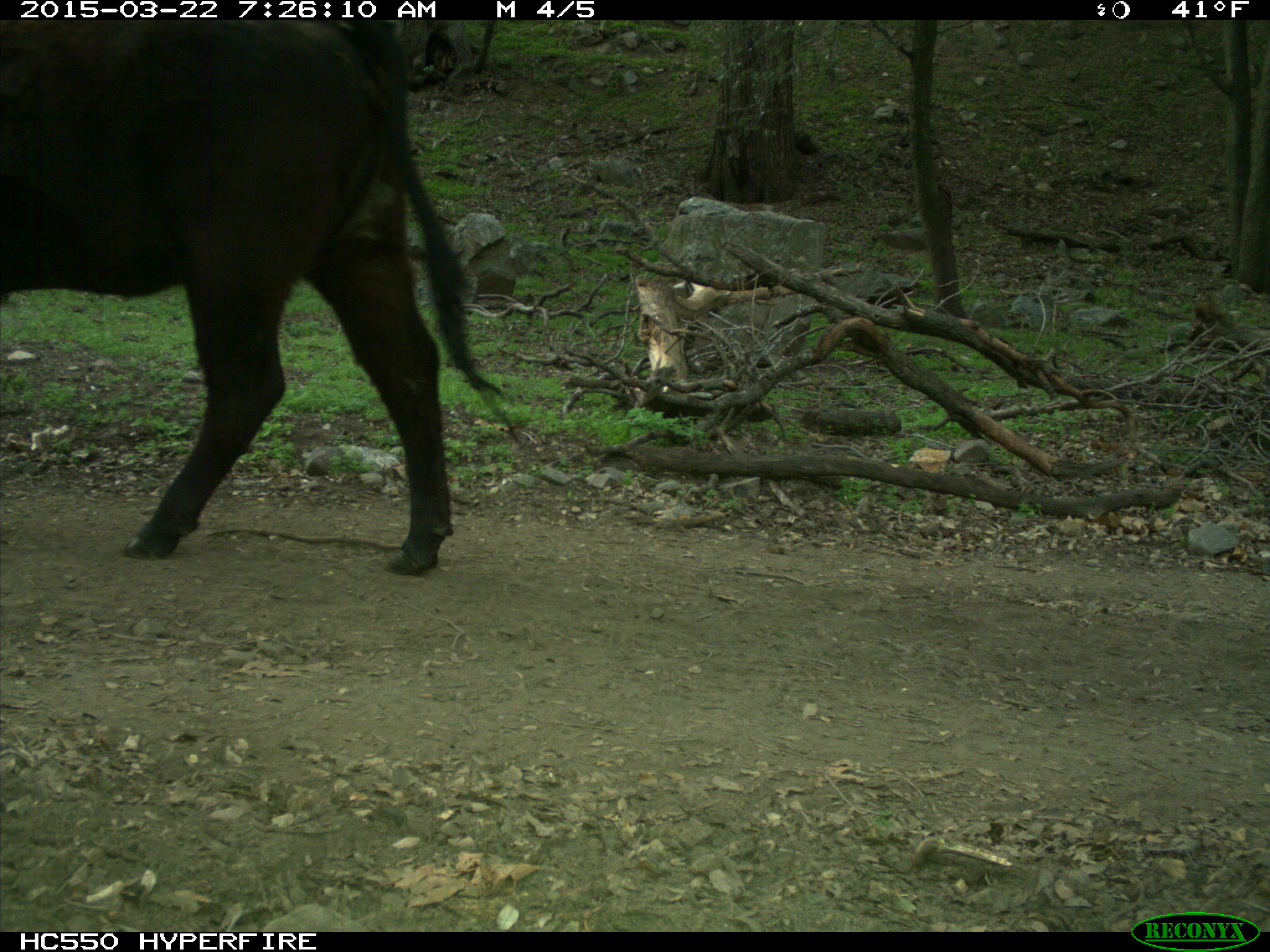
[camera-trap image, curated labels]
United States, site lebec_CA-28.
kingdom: Animalia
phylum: Chordata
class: Mammalia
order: Artiodactyla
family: Bovidae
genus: Bos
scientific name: Bos taurus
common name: domestic cow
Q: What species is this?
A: Bos taurus (domestic cow).